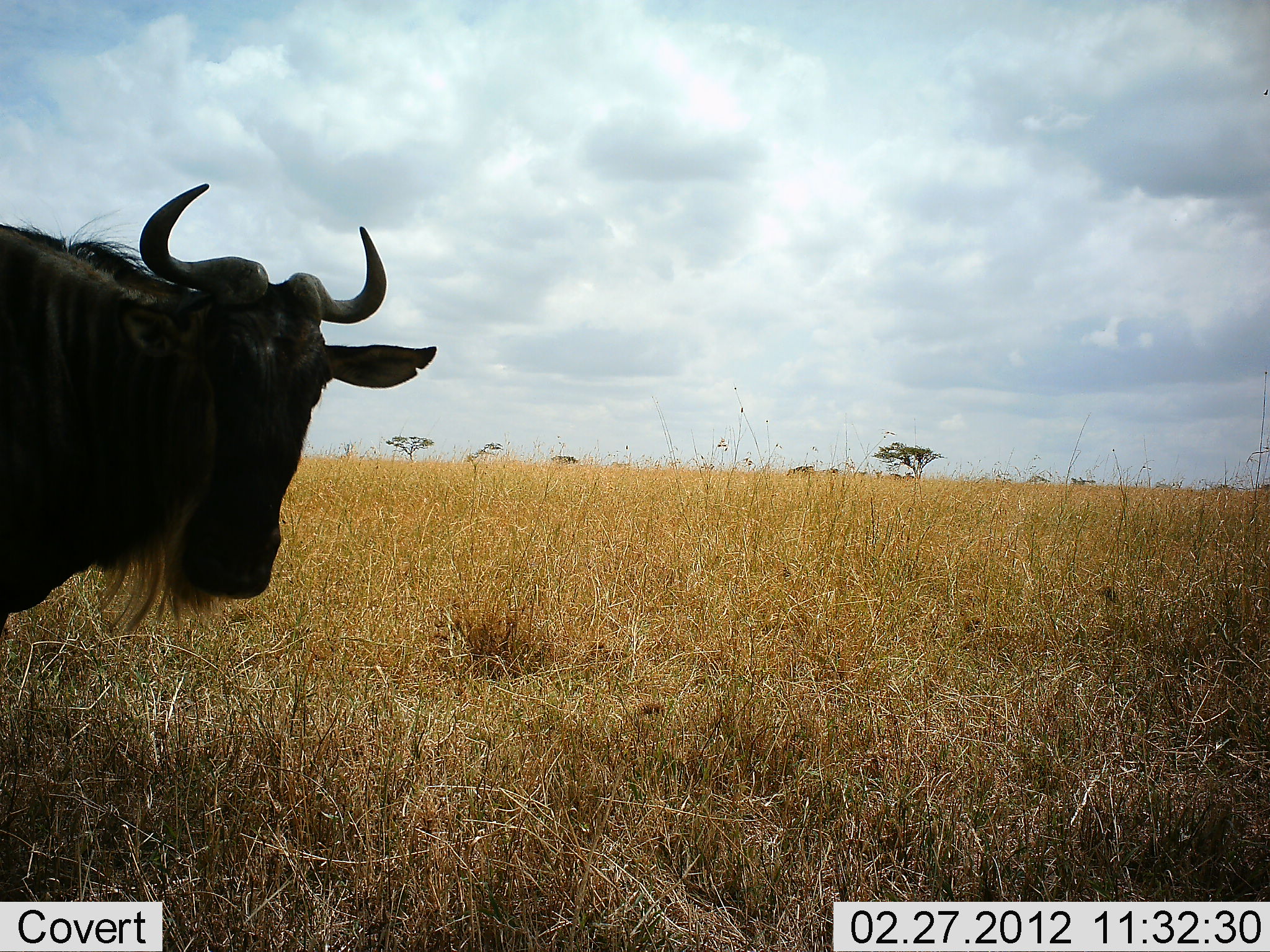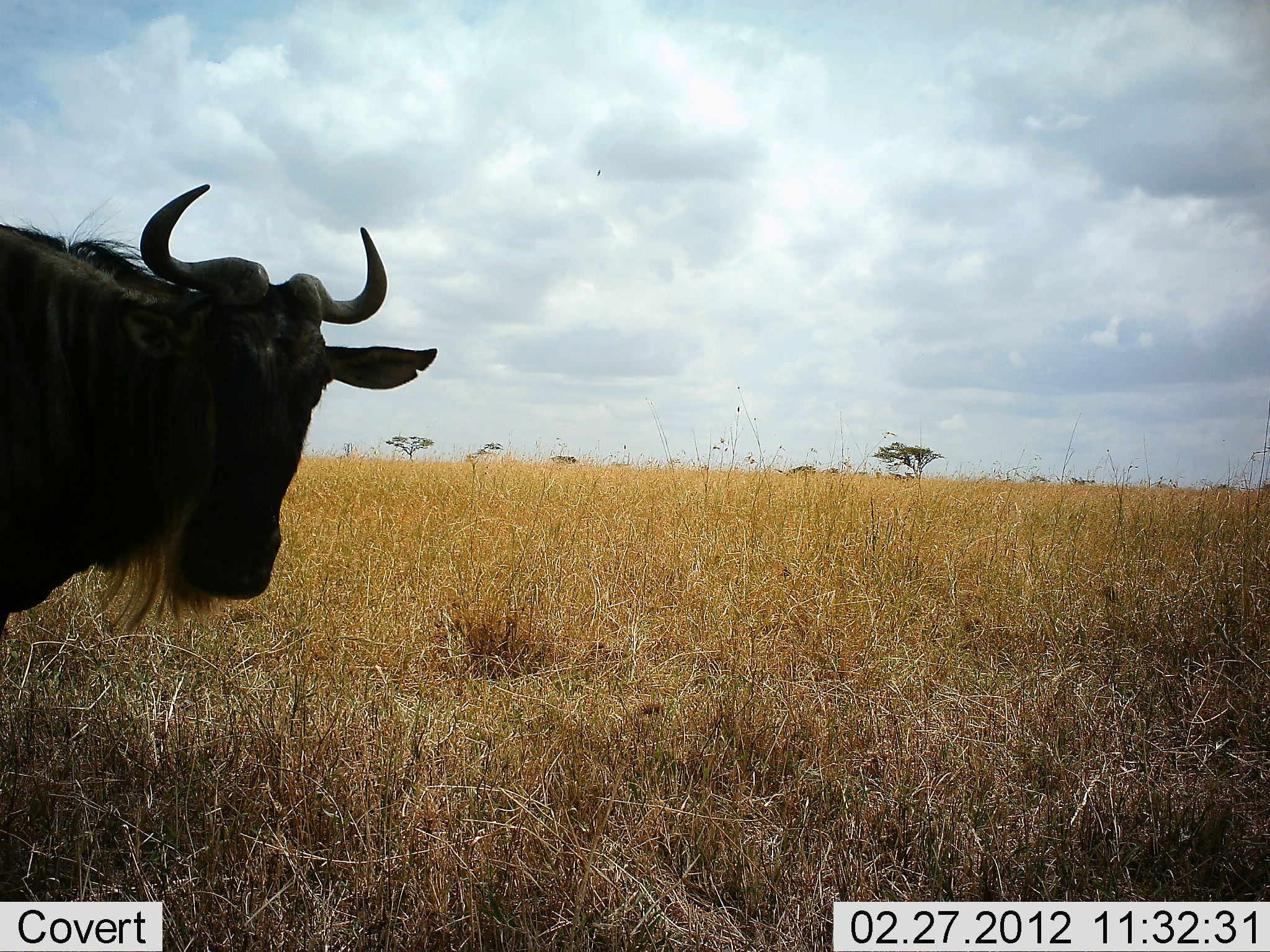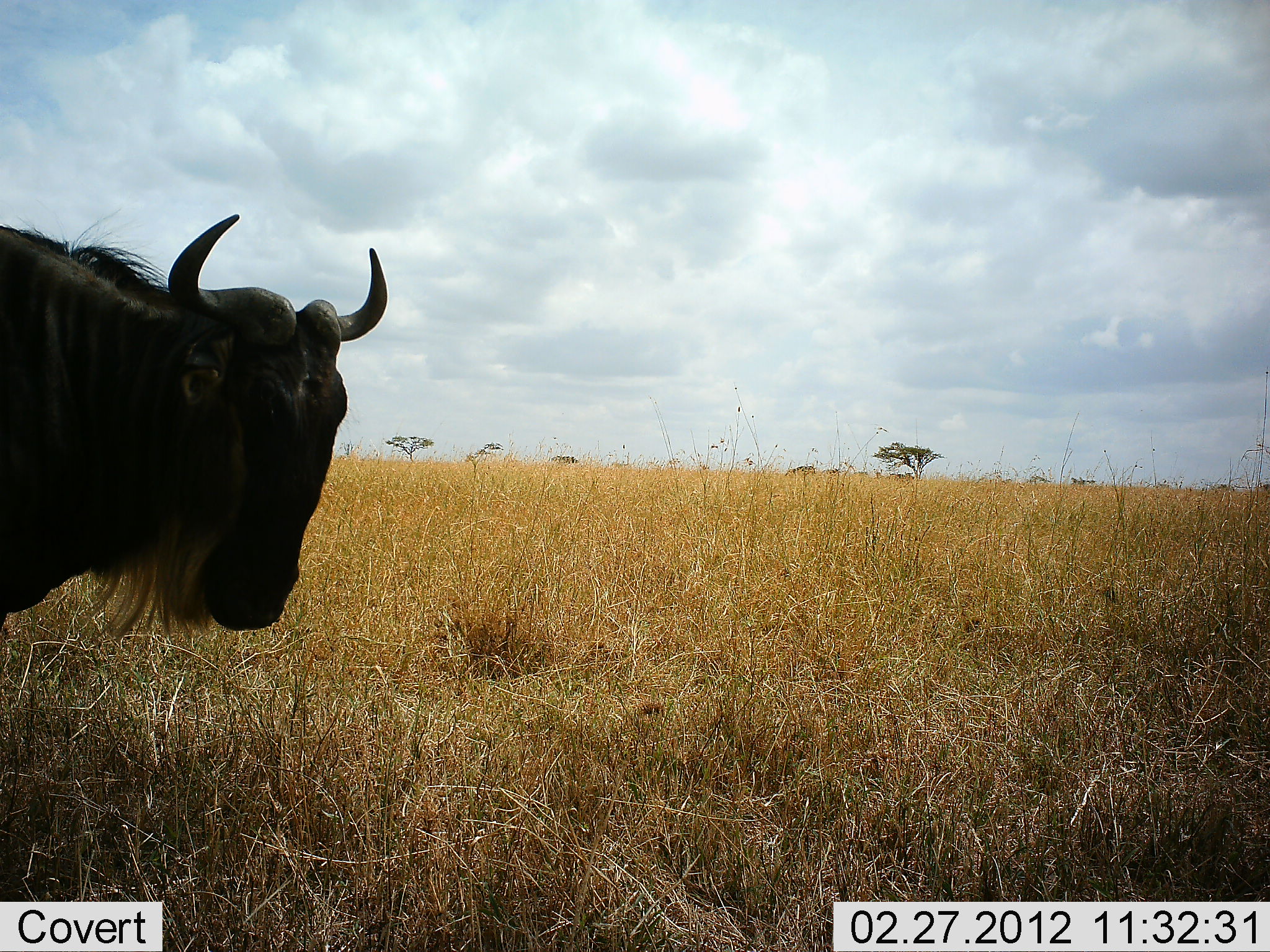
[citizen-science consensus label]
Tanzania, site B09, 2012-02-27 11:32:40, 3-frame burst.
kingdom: Animalia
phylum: Chordata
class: Mammalia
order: Artiodactyla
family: Bovidae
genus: Connochaetes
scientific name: Connochaetes taurinus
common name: blue wildebeest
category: wildebeest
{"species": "wildebeest (blue wildebeest) (Connochaetes taurinus)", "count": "1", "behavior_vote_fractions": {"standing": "100%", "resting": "0%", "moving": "0%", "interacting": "0%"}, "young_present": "0%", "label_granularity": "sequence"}